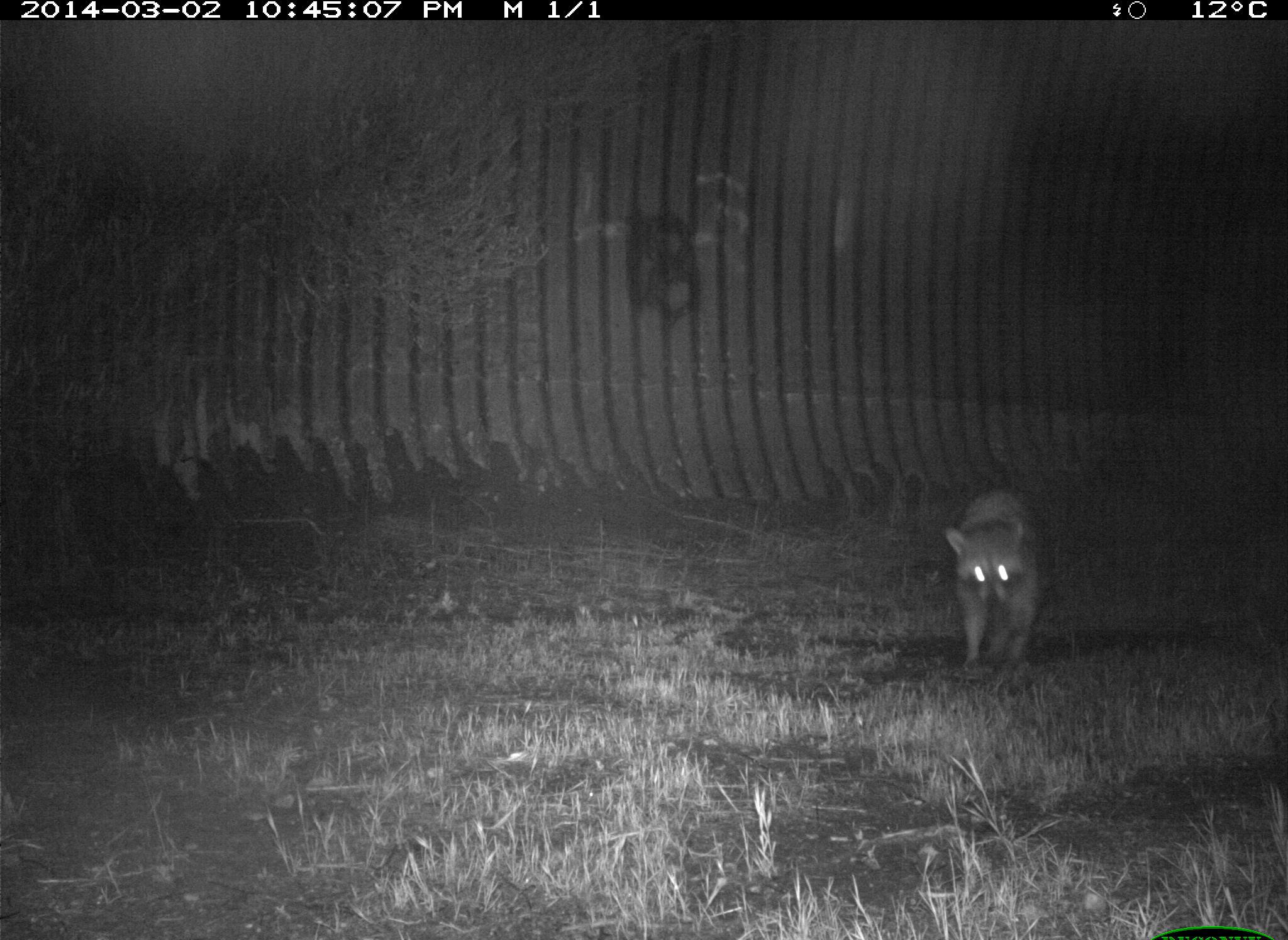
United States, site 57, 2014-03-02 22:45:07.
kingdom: Animalia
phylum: Chordata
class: Mammalia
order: Carnivora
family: Procyonidae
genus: Procyon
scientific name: Procyon lotor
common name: raccoon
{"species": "raccoon (Procyon lotor)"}